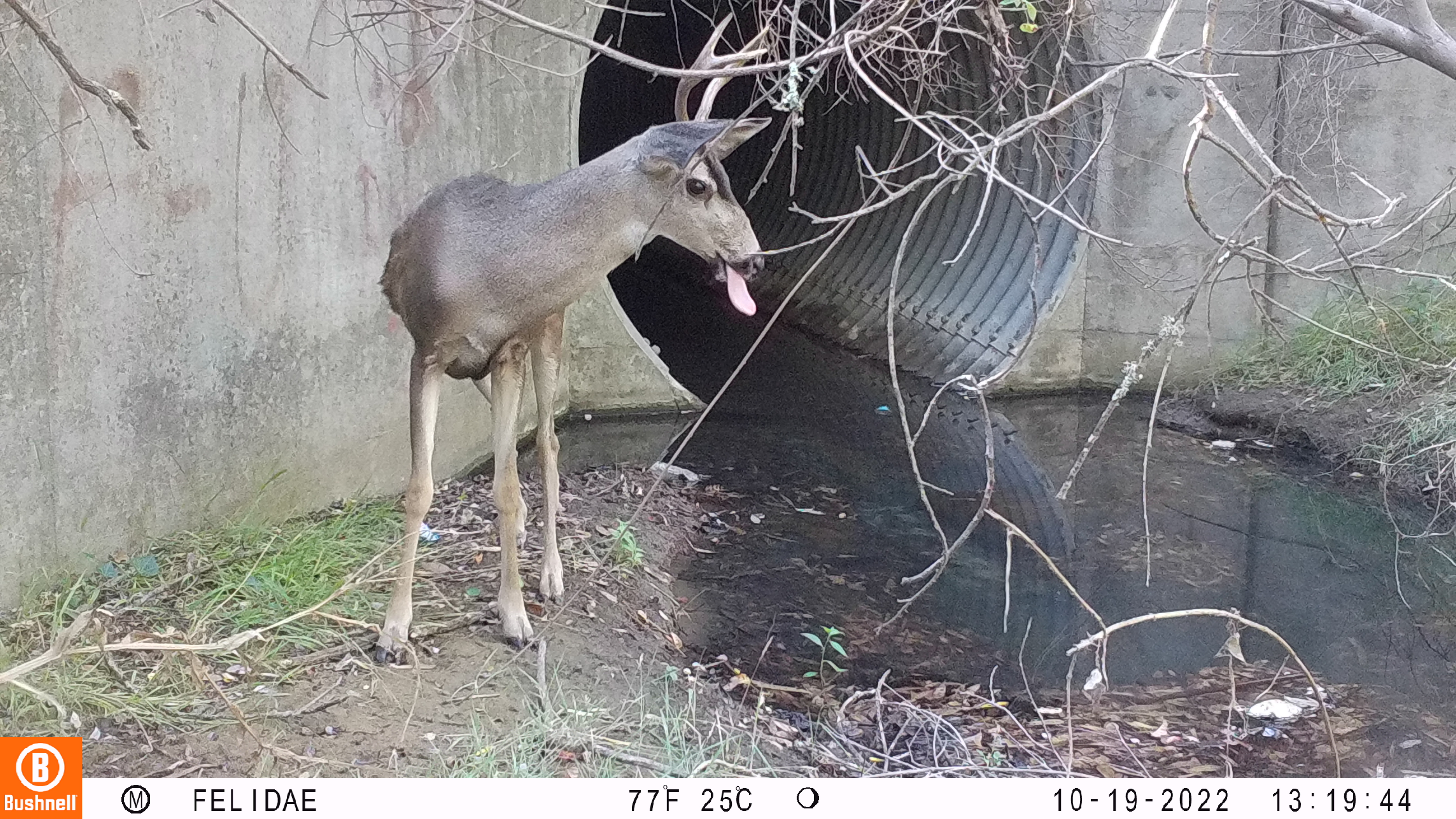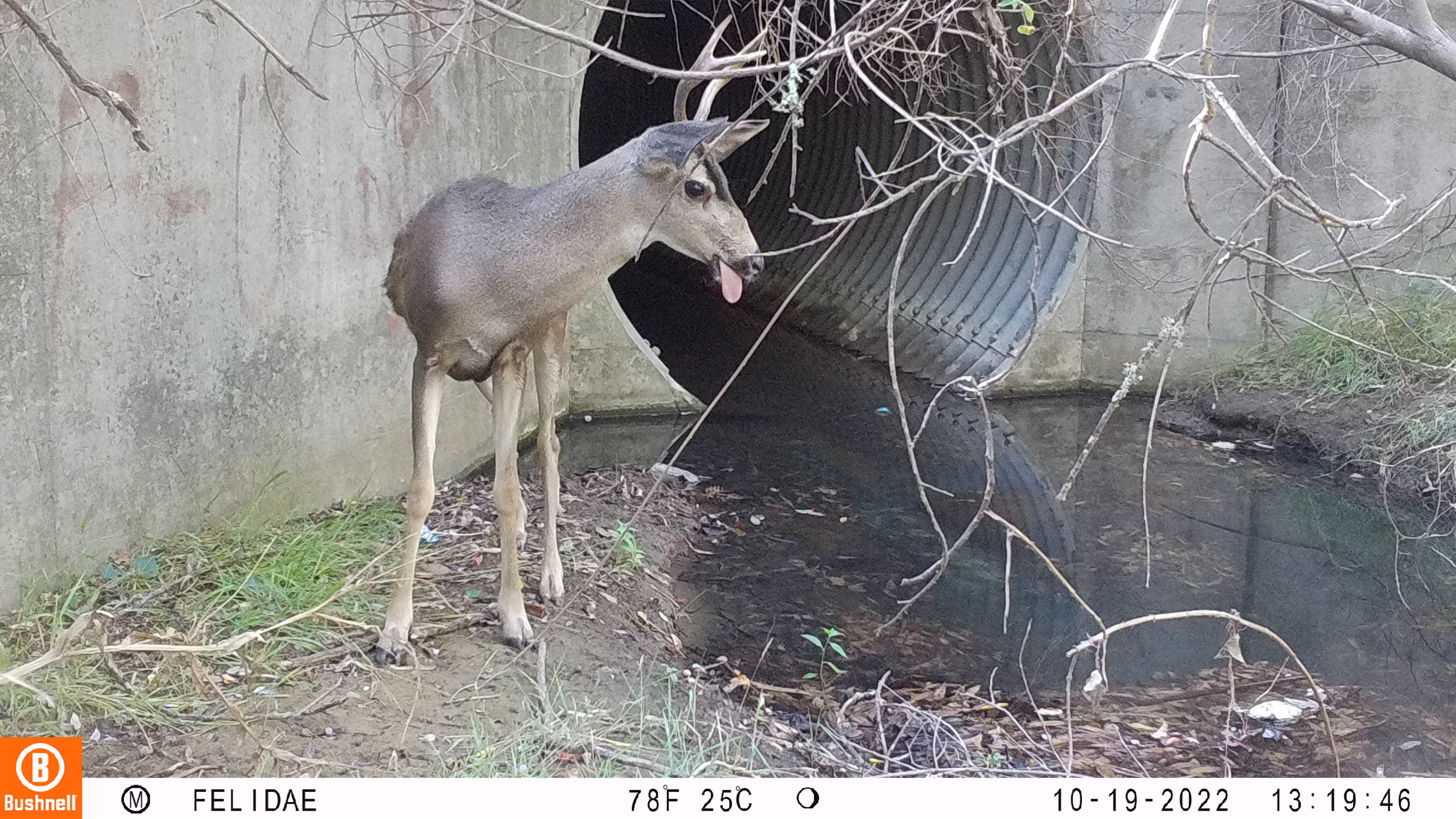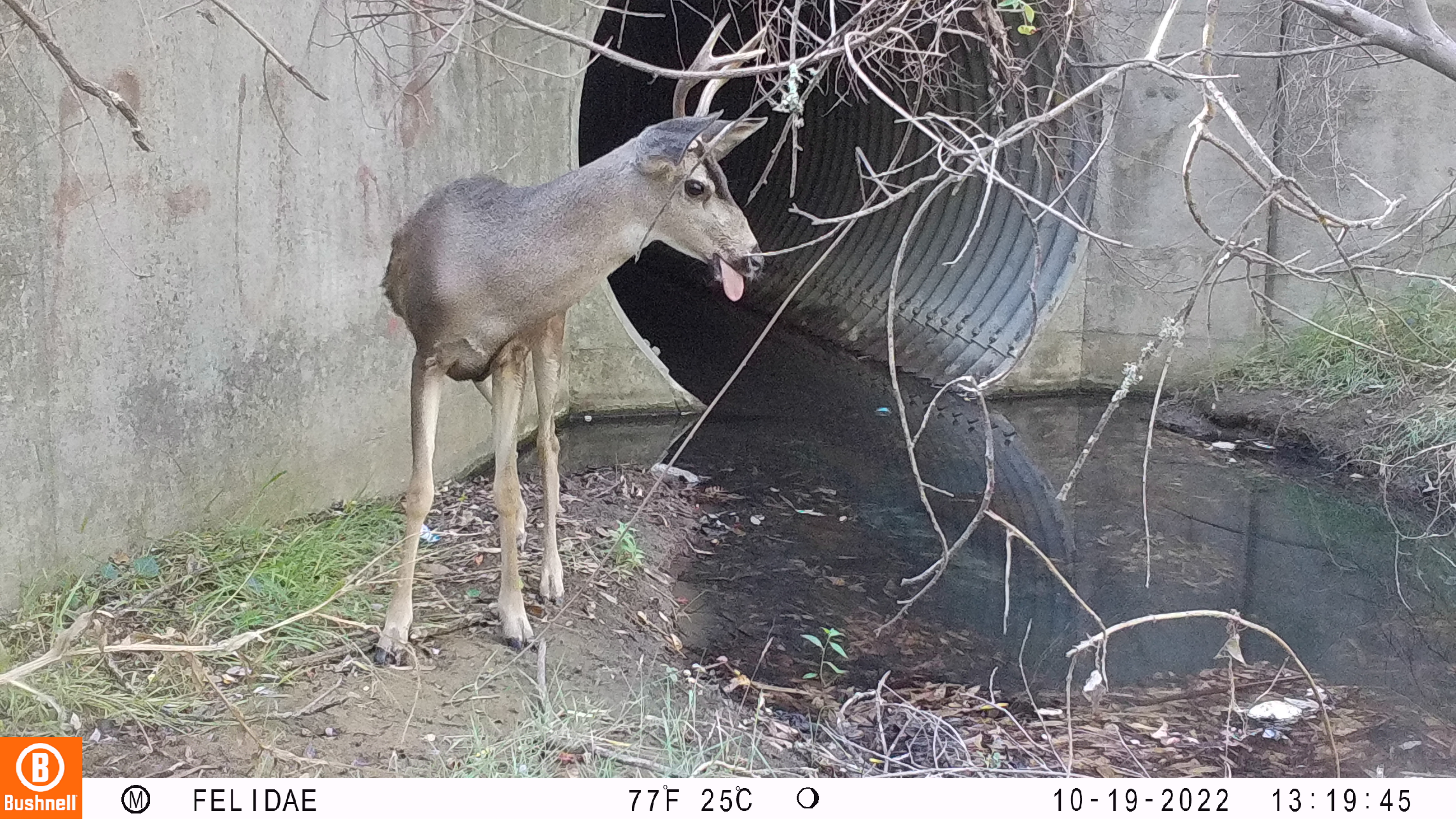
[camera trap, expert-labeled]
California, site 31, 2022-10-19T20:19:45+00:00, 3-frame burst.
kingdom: Animalia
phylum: Chordata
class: Mammalia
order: Artiodactyla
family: Cervidae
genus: Odocoileus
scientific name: Odocoileus hemionus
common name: mule deer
Mule deer (Odocoileus hemionus).